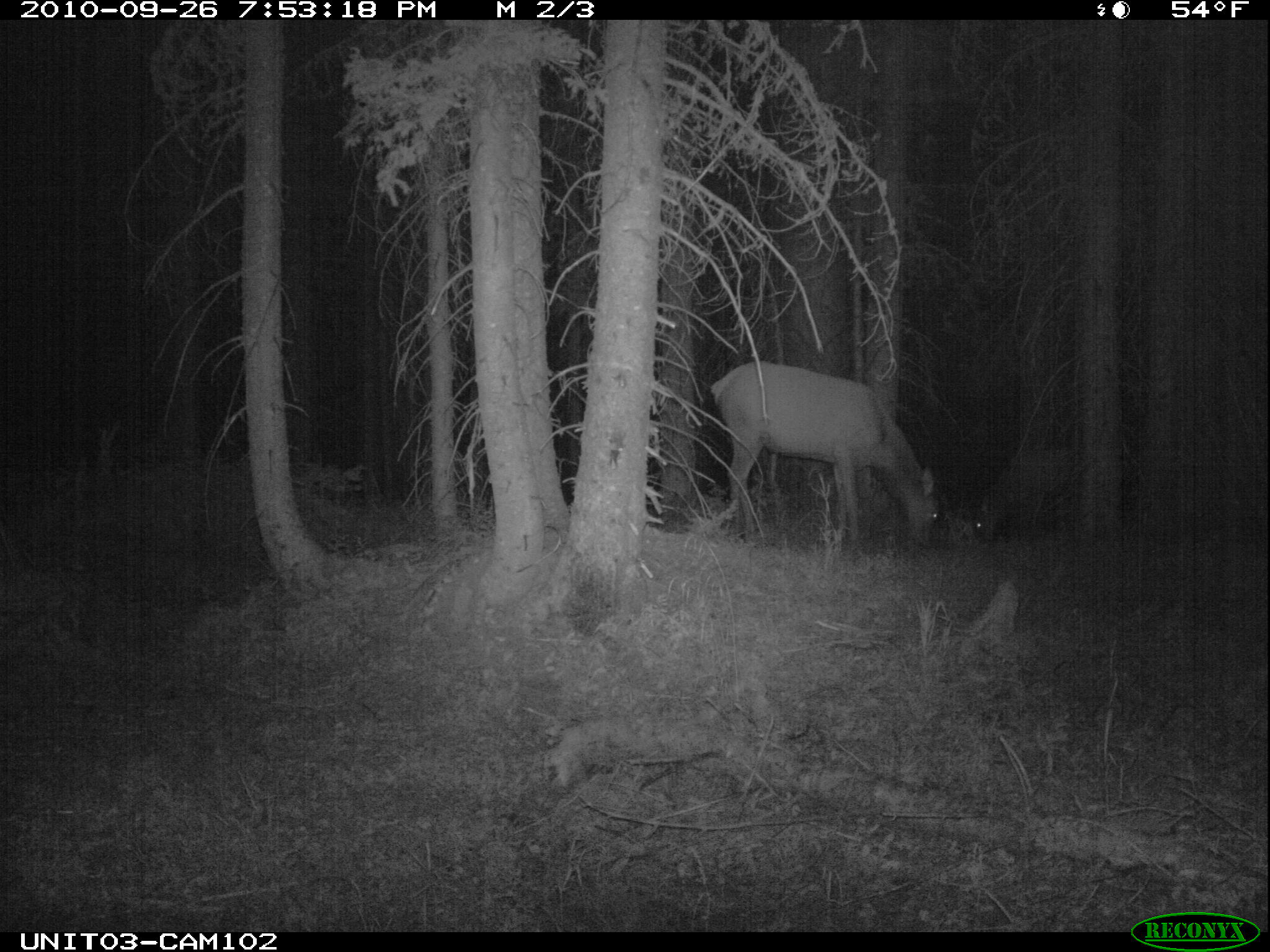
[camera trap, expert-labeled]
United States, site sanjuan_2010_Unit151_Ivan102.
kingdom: Animalia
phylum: Chordata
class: Mammalia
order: Artiodactyla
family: Cervidae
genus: Cervus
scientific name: Cervus elaphus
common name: red deer